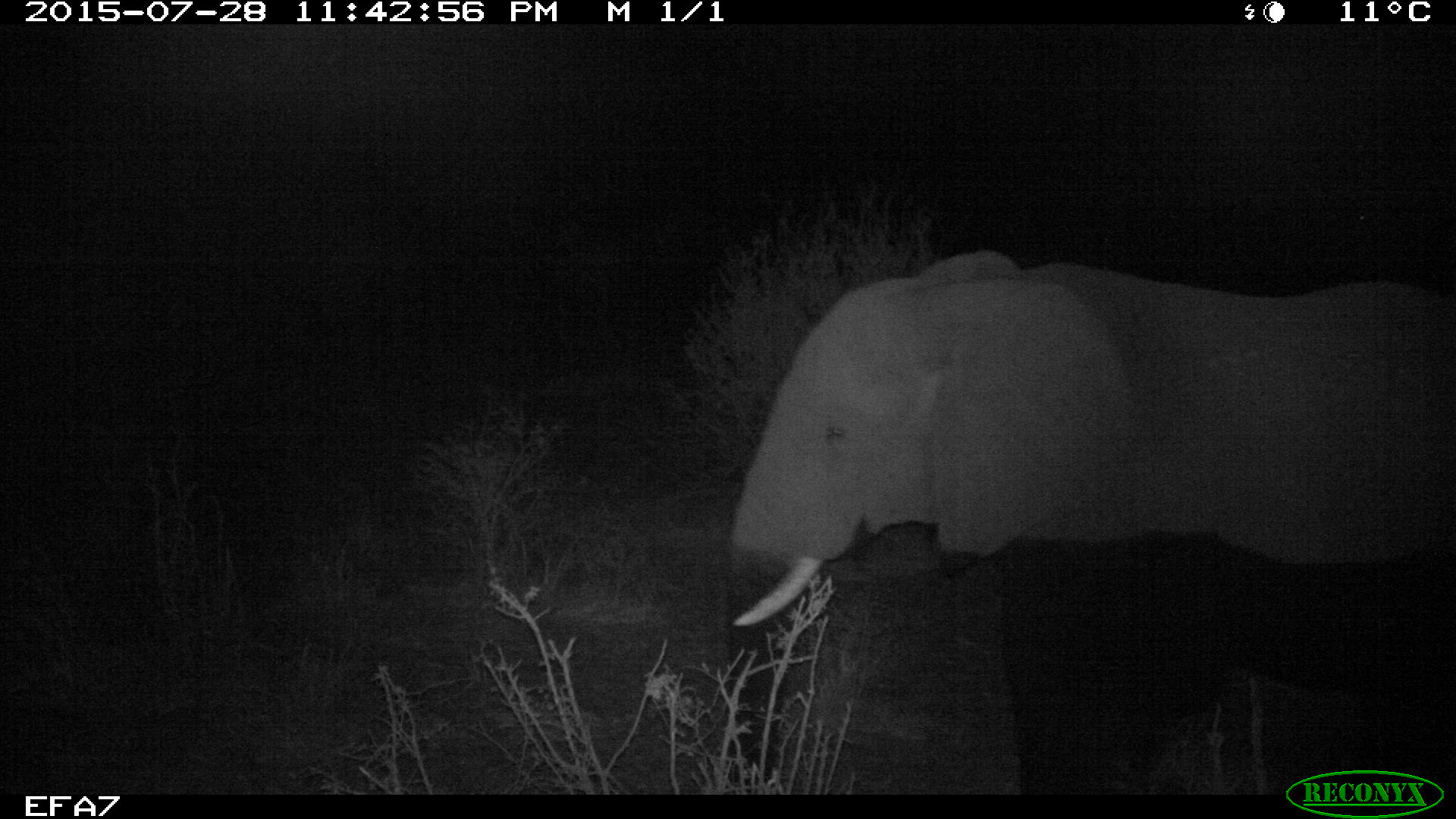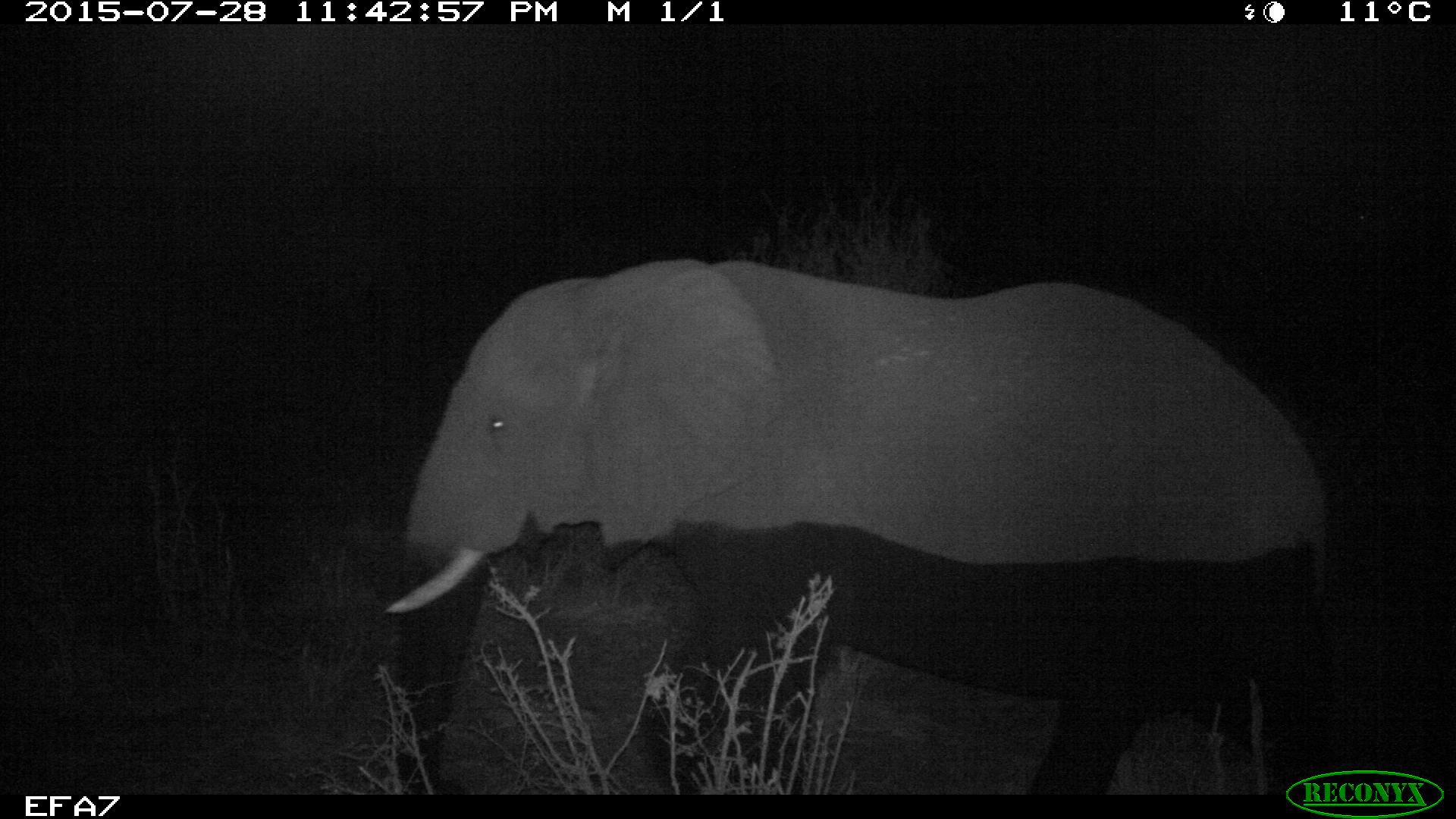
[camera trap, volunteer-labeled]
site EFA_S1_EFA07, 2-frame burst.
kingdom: Animalia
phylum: Chordata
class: Mammalia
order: Proboscidea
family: Elephantidae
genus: Loxodonta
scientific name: Loxodonta africana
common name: african bush elephant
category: elephant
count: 1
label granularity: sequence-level